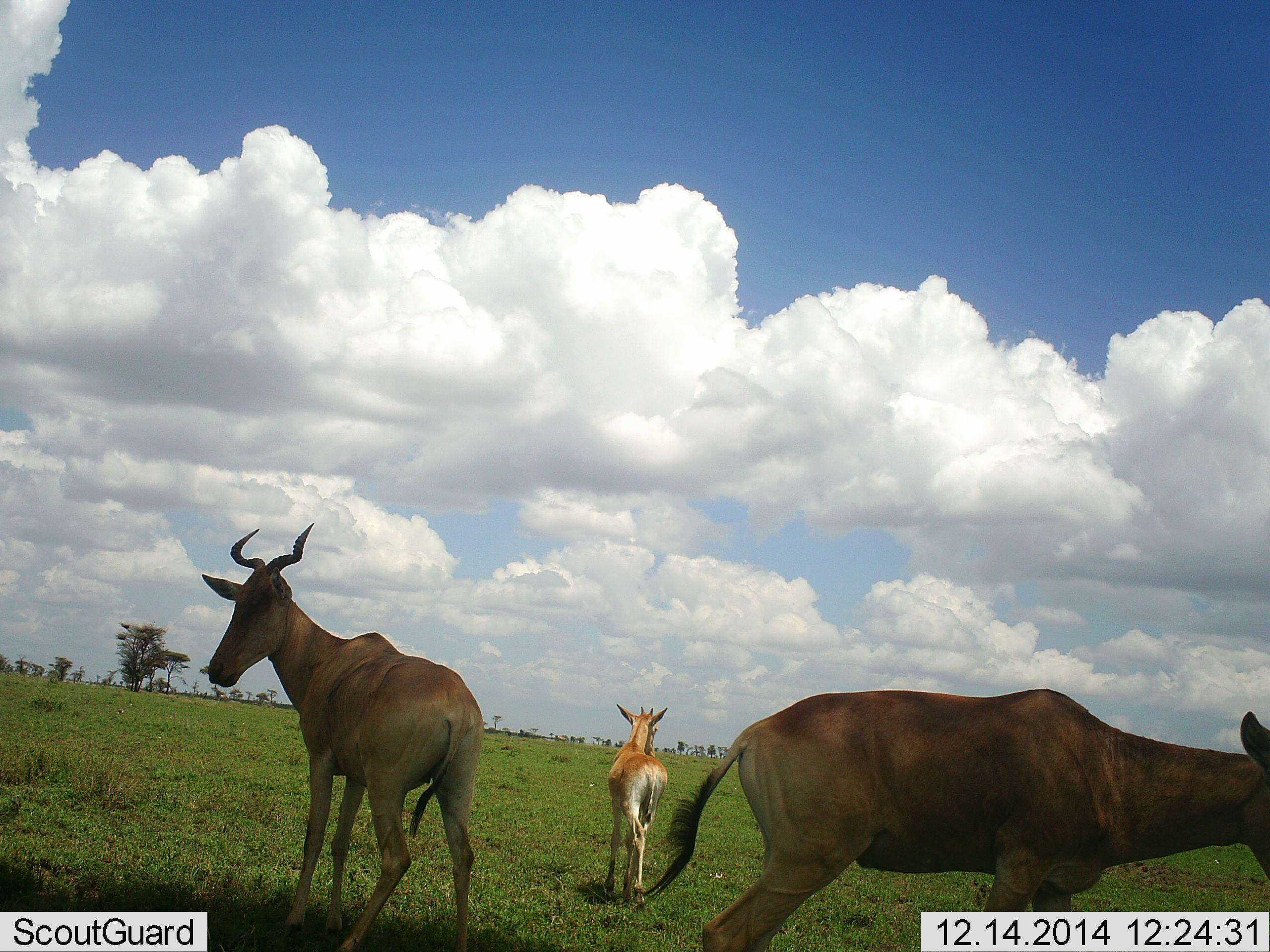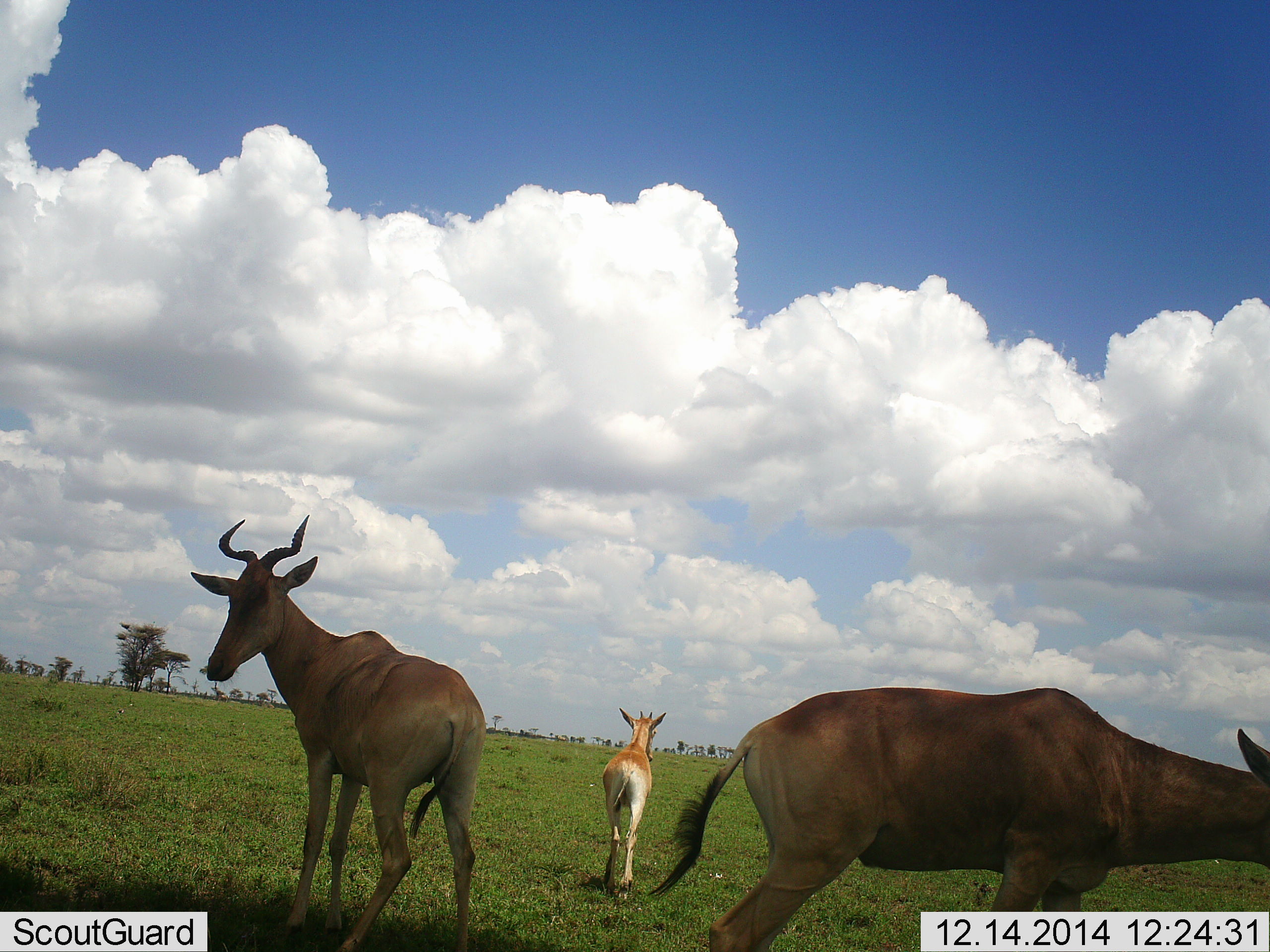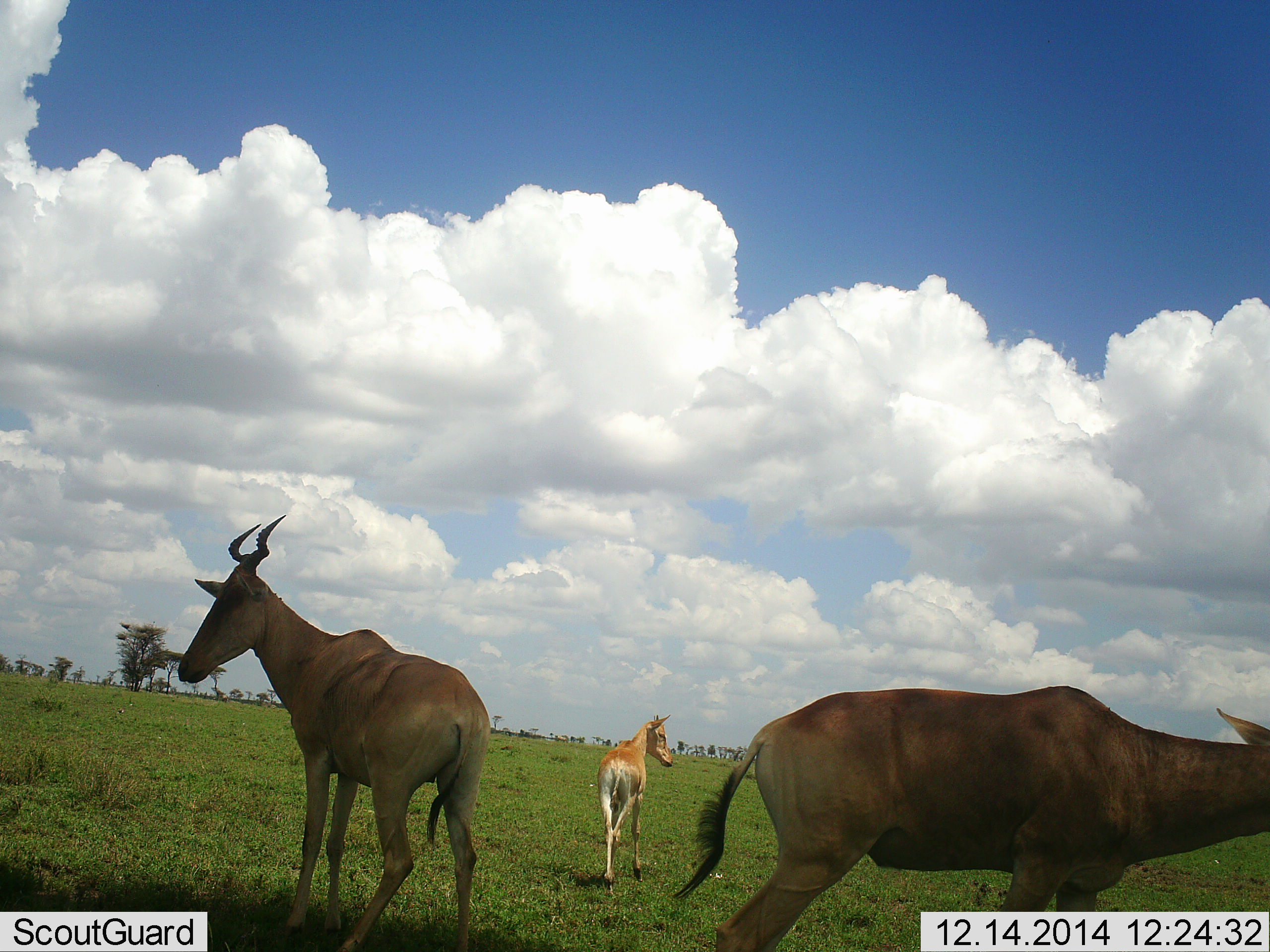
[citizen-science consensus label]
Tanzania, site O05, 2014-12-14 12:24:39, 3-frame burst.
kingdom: Animalia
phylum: Chordata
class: Mammalia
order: Artiodactyla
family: Bovidae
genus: Alcelaphus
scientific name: Alcelaphus buselaphus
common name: hartebeest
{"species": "hartebeest (Alcelaphus buselaphus)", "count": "3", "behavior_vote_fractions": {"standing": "71%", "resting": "7%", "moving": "36%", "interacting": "0%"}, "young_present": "43%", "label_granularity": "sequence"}